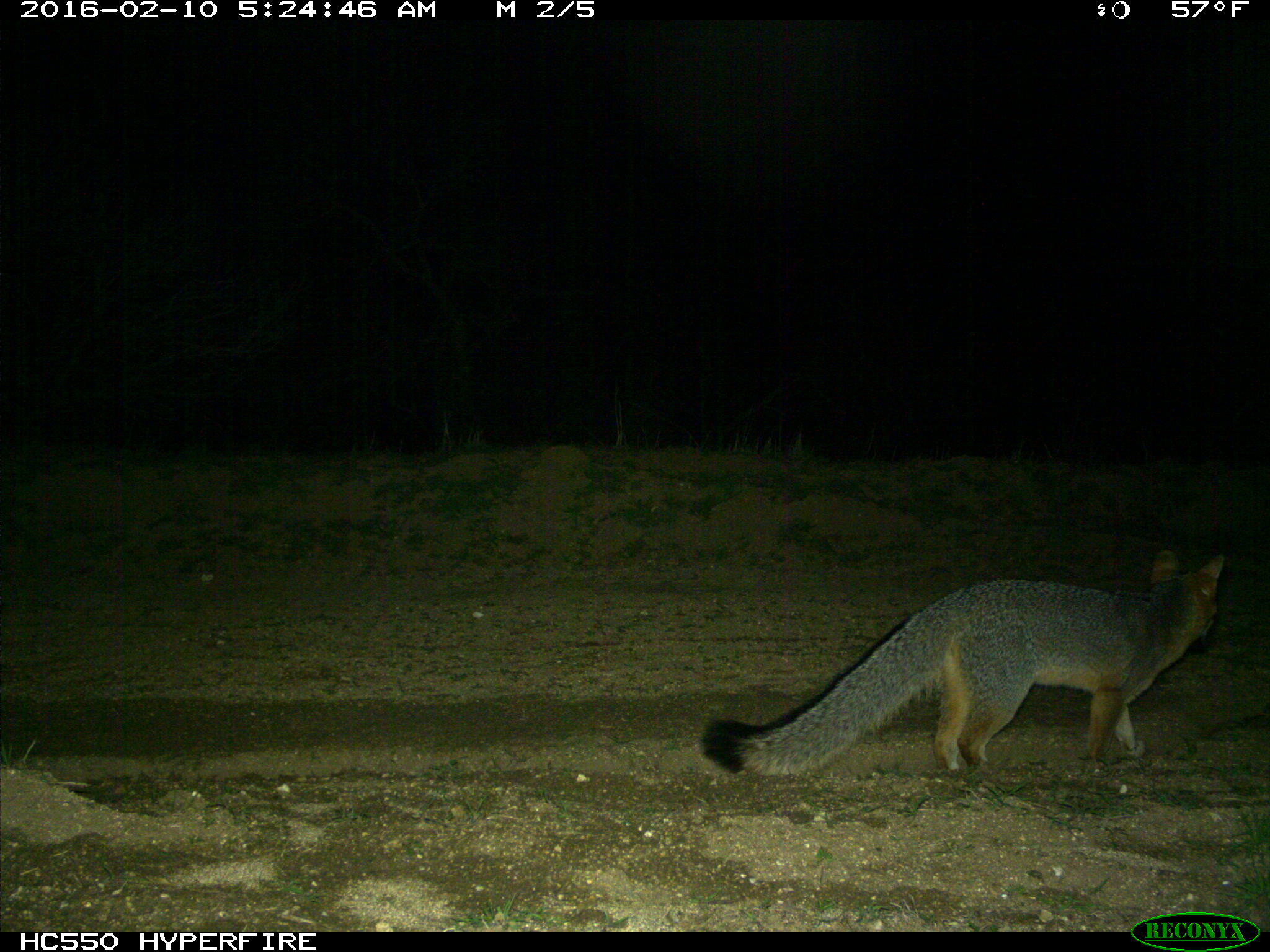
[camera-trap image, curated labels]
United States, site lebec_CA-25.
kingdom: Animalia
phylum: Chordata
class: Mammalia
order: Carnivora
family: Canidae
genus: Urocyon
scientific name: Urocyon cinereoargenteus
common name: gray fox